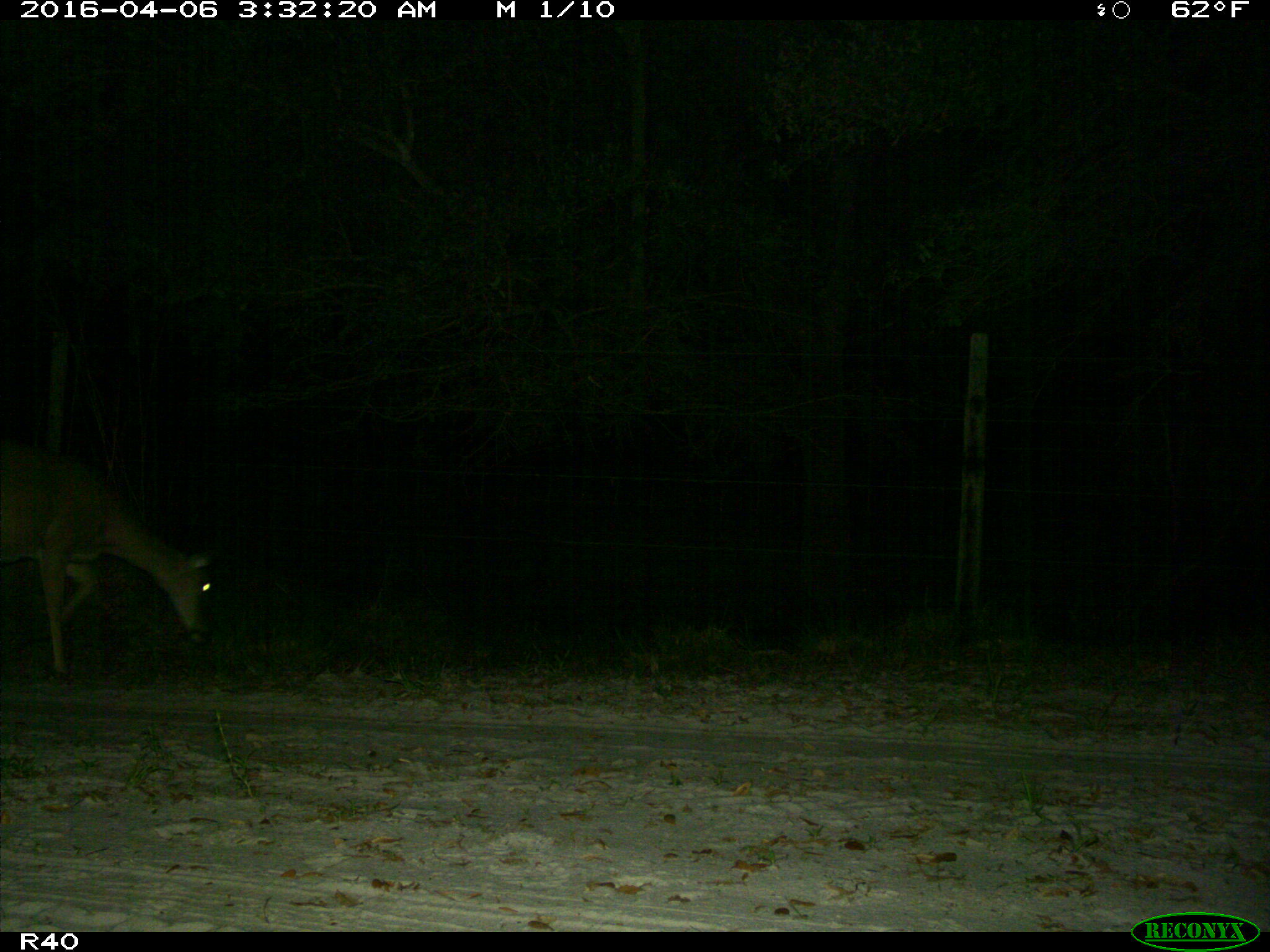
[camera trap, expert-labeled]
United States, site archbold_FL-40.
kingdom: Animalia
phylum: Chordata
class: Mammalia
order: Artiodactyla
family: Cervidae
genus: Odocoileus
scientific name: Odocoileus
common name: deer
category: unidentified deer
Unidentified deer (deer) (Odocoileus).